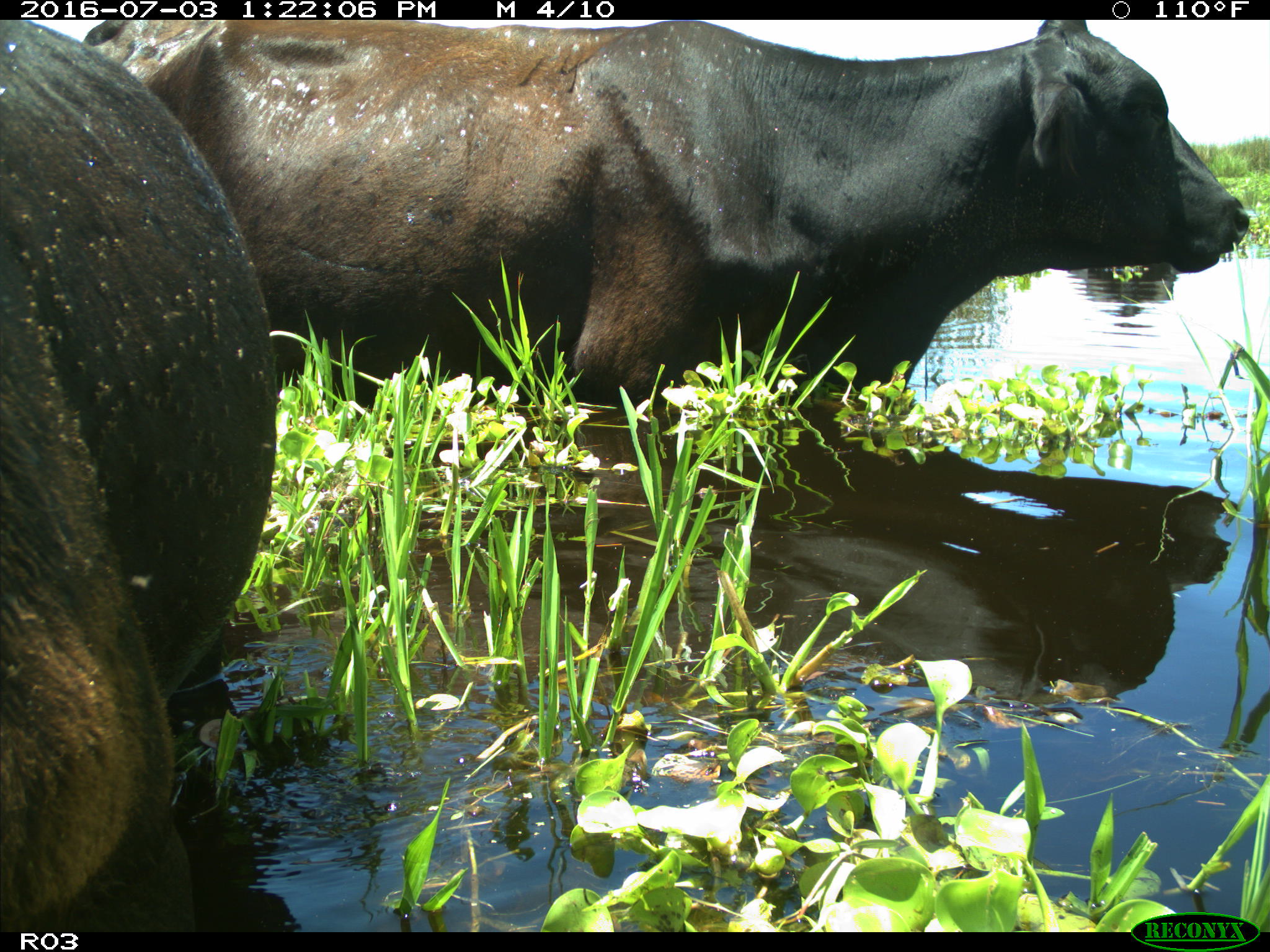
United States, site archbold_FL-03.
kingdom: Animalia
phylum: Chordata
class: Mammalia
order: Artiodactyla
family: Bovidae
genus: Bos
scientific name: Bos taurus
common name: domestic cow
Bos taurus (domestic cow).